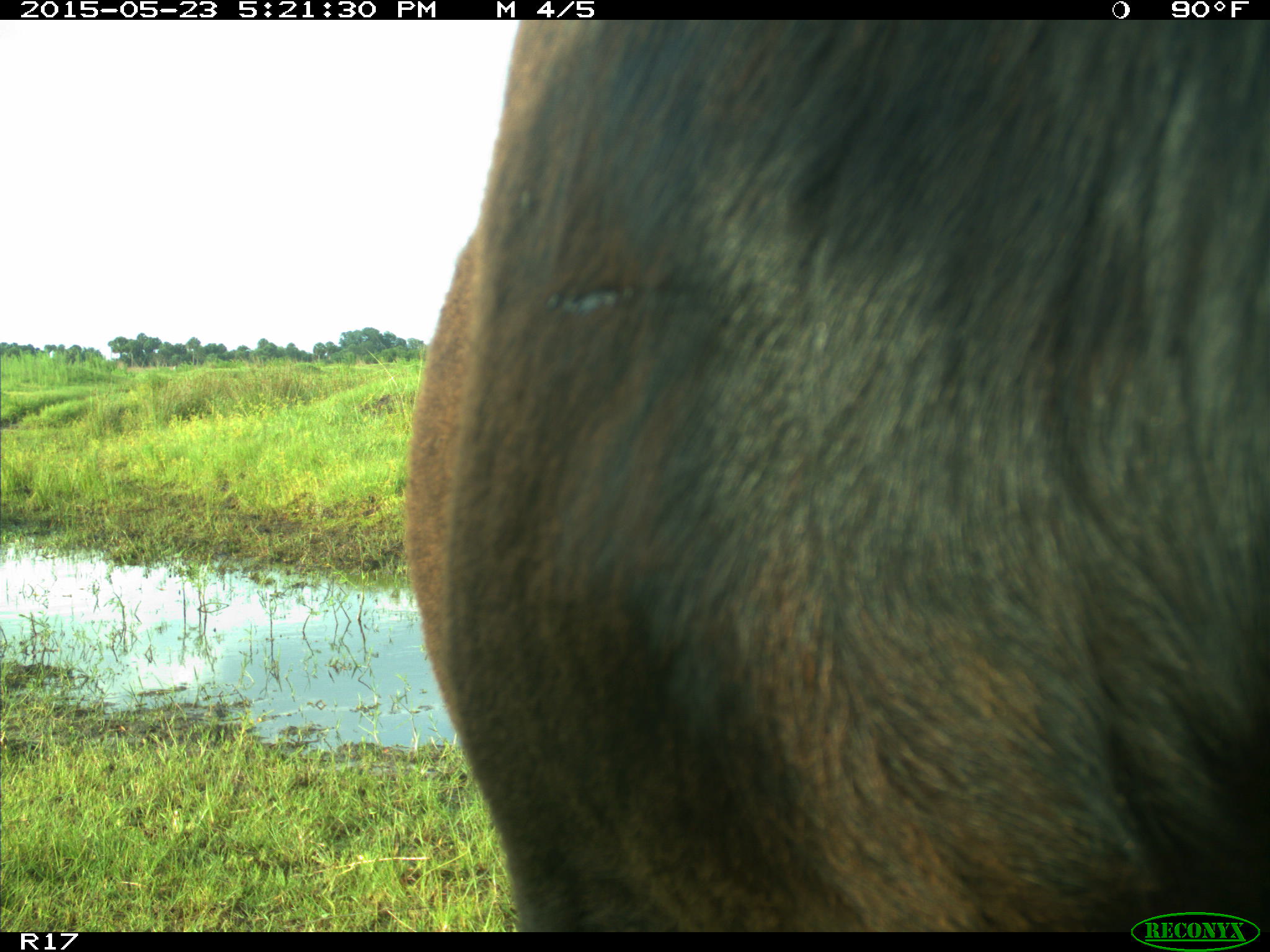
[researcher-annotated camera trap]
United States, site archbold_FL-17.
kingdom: Animalia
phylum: Chordata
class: Mammalia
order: Artiodactyla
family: Bovidae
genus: Bos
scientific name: Bos taurus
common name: domestic cow